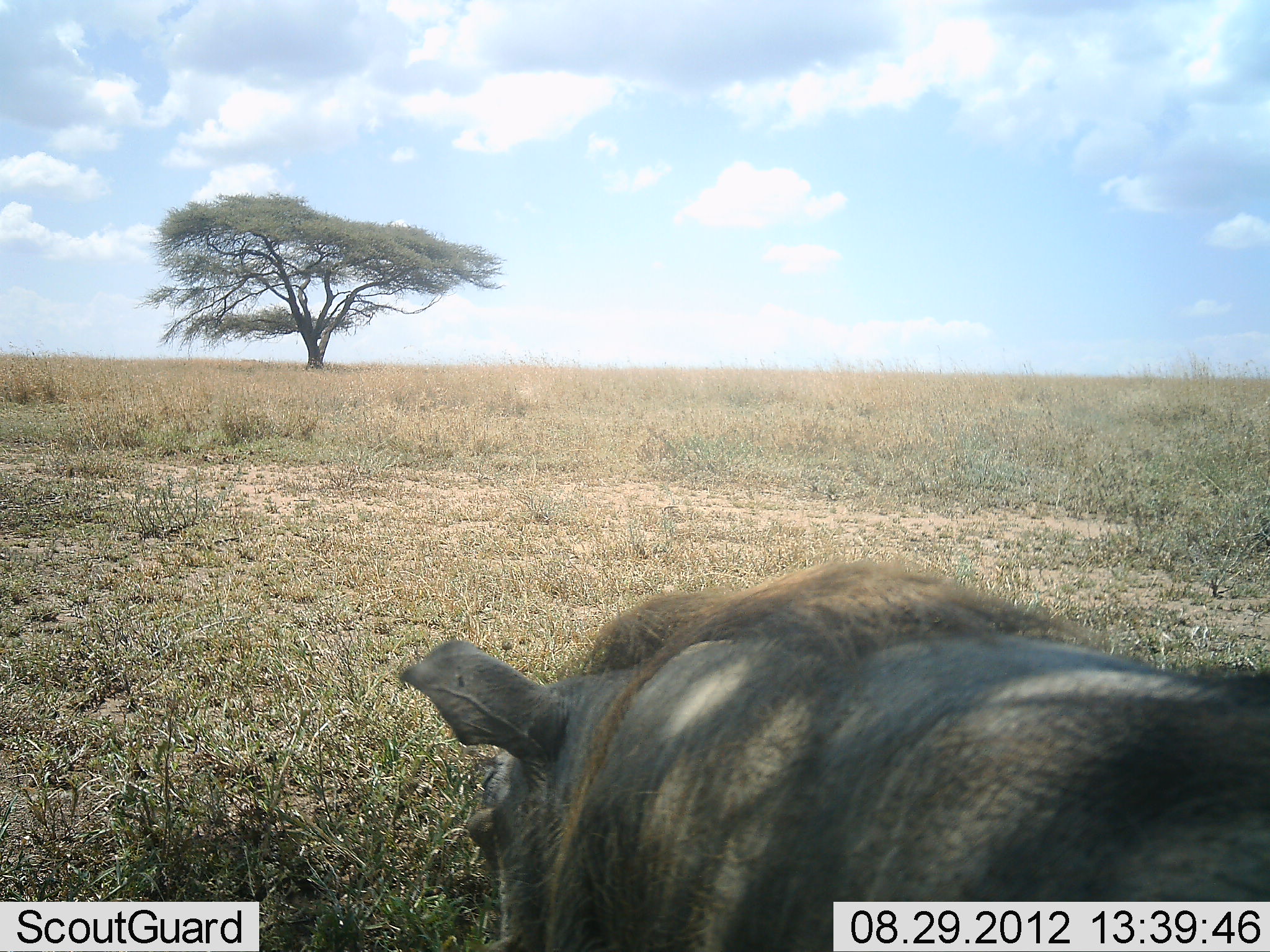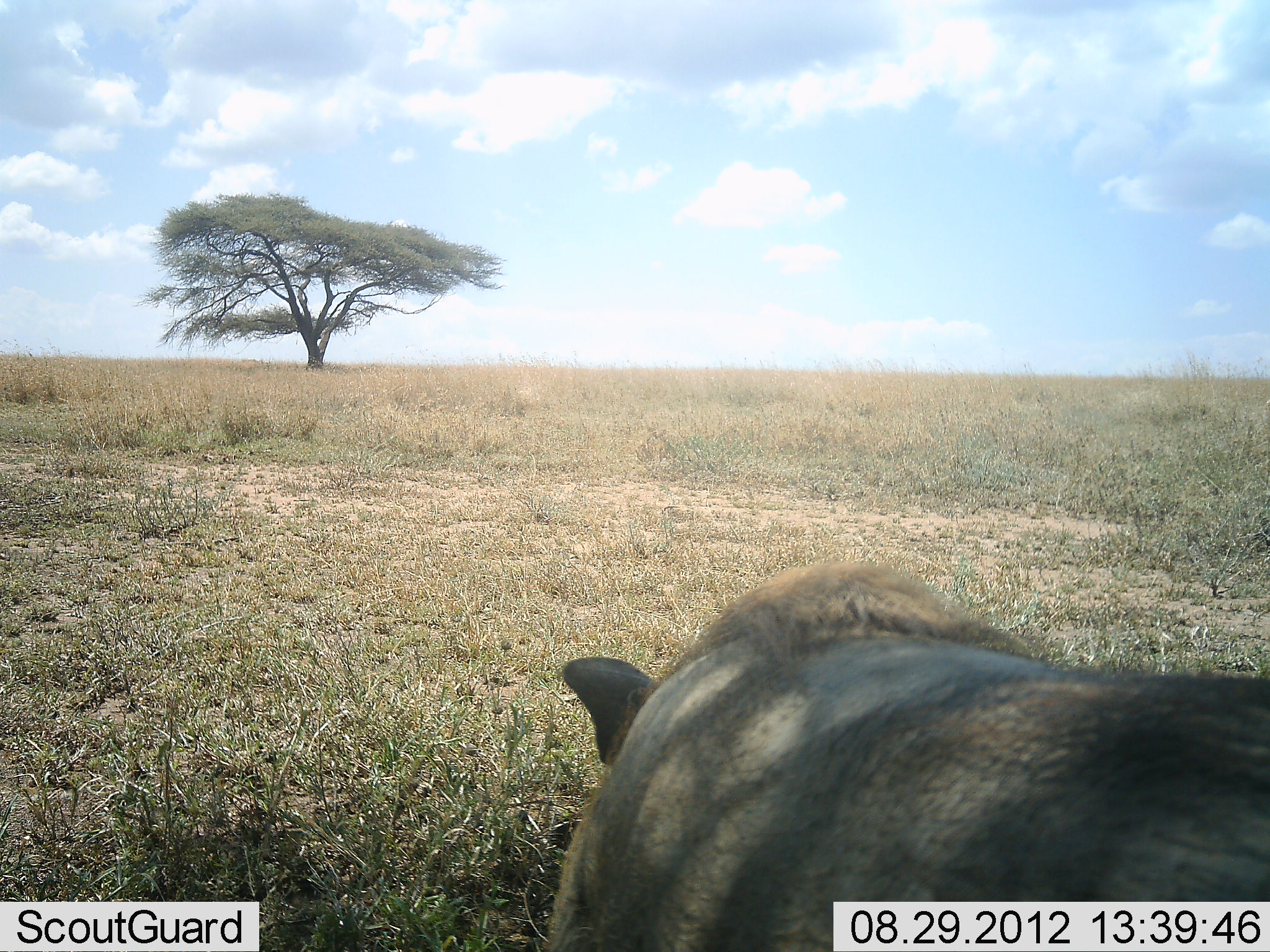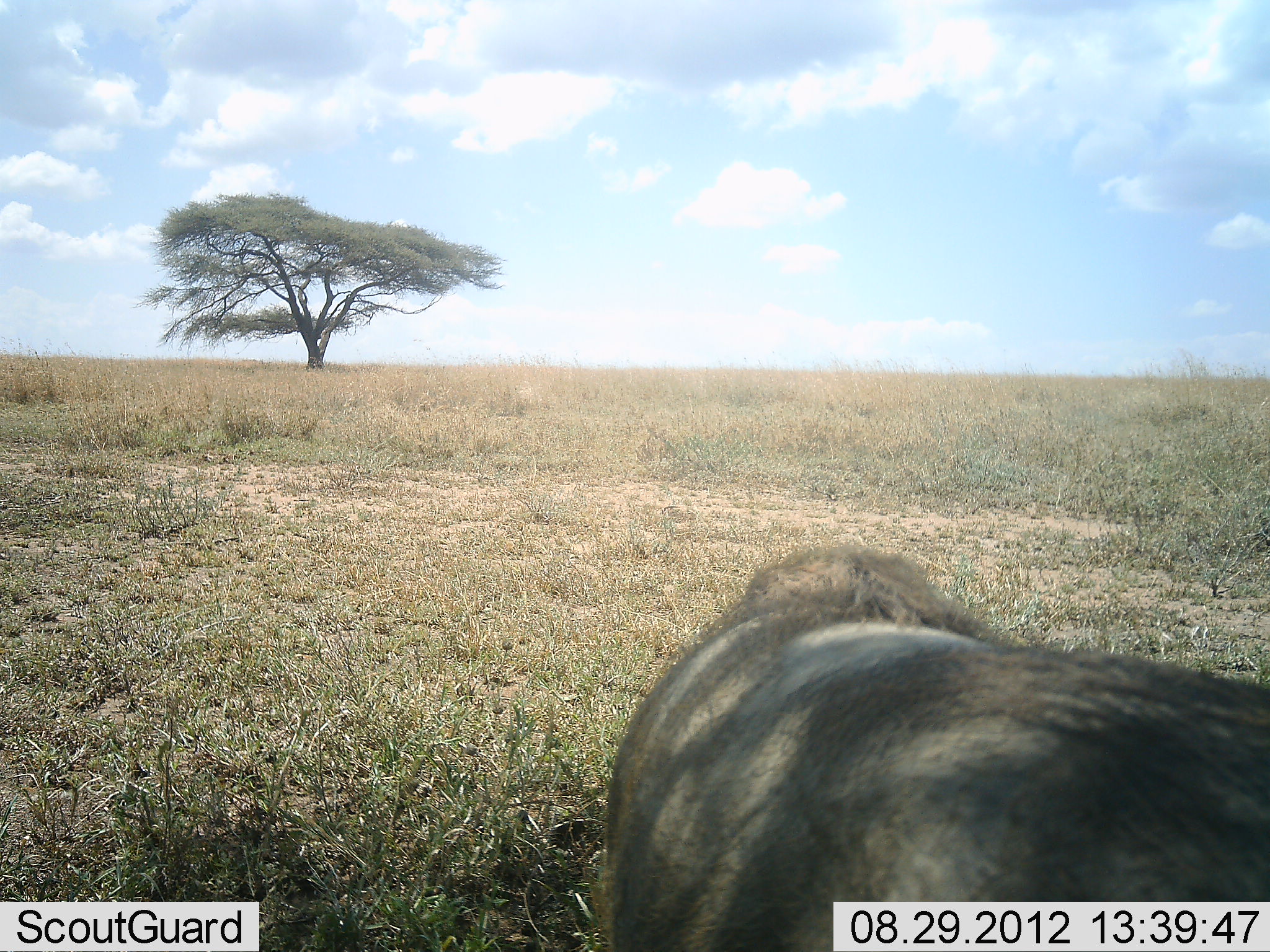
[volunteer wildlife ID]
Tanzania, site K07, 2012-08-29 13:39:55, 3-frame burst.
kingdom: Animalia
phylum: Chordata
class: Mammalia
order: Artiodactyla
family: Suidae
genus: Phacochoerus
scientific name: Phacochoerus africanus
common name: warthog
Warthog (Phacochoerus africanus), count 1. Behavior (volunteer vote fractions): standing 50%, resting 0%, moving 10%, interacting 0%. Young present (vote fraction): 0%. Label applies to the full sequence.